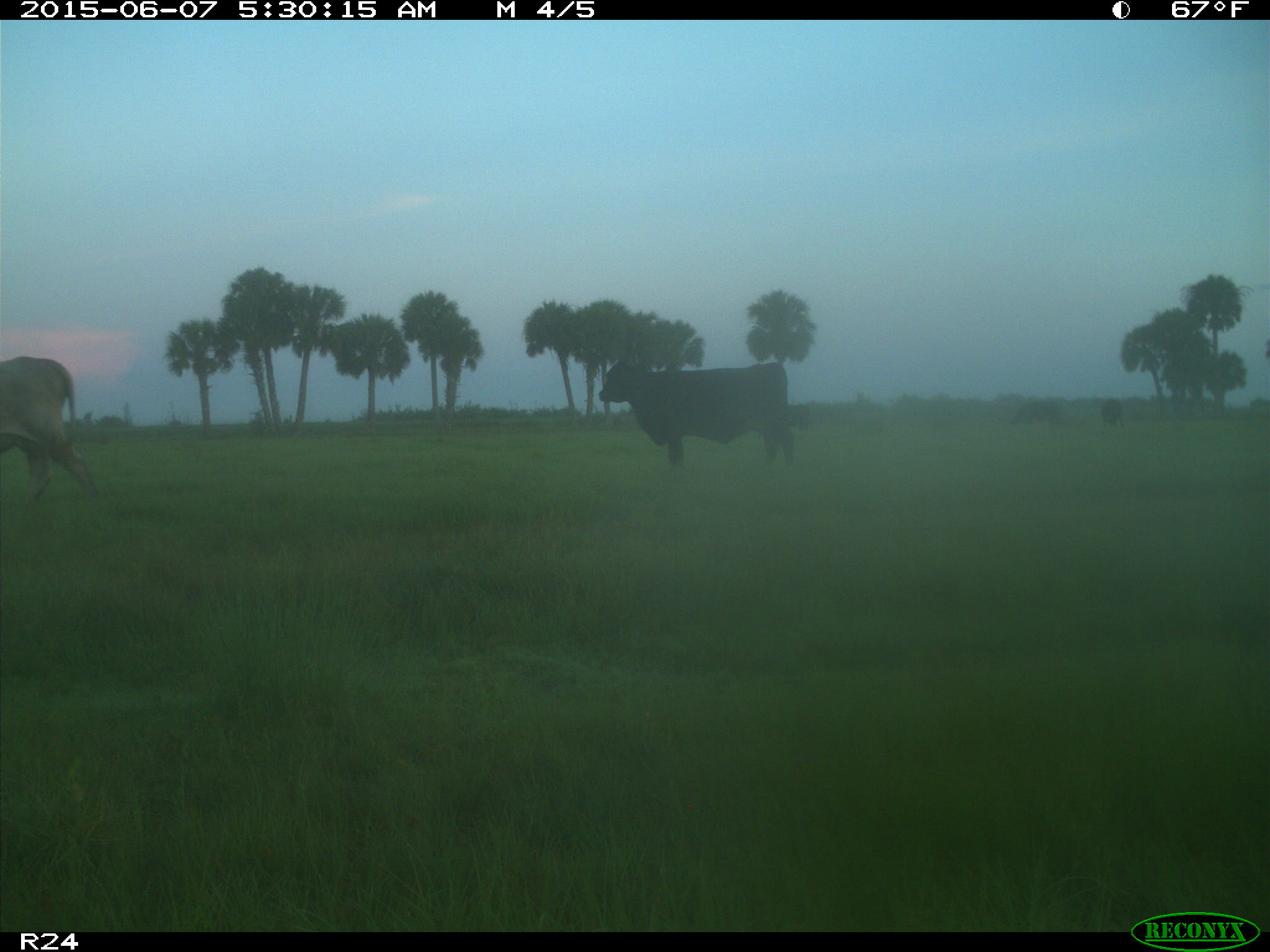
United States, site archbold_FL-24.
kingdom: Animalia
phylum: Chordata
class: Mammalia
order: Artiodactyla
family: Bovidae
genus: Bos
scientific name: Bos taurus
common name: domestic cow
Bos taurus (domestic cow).